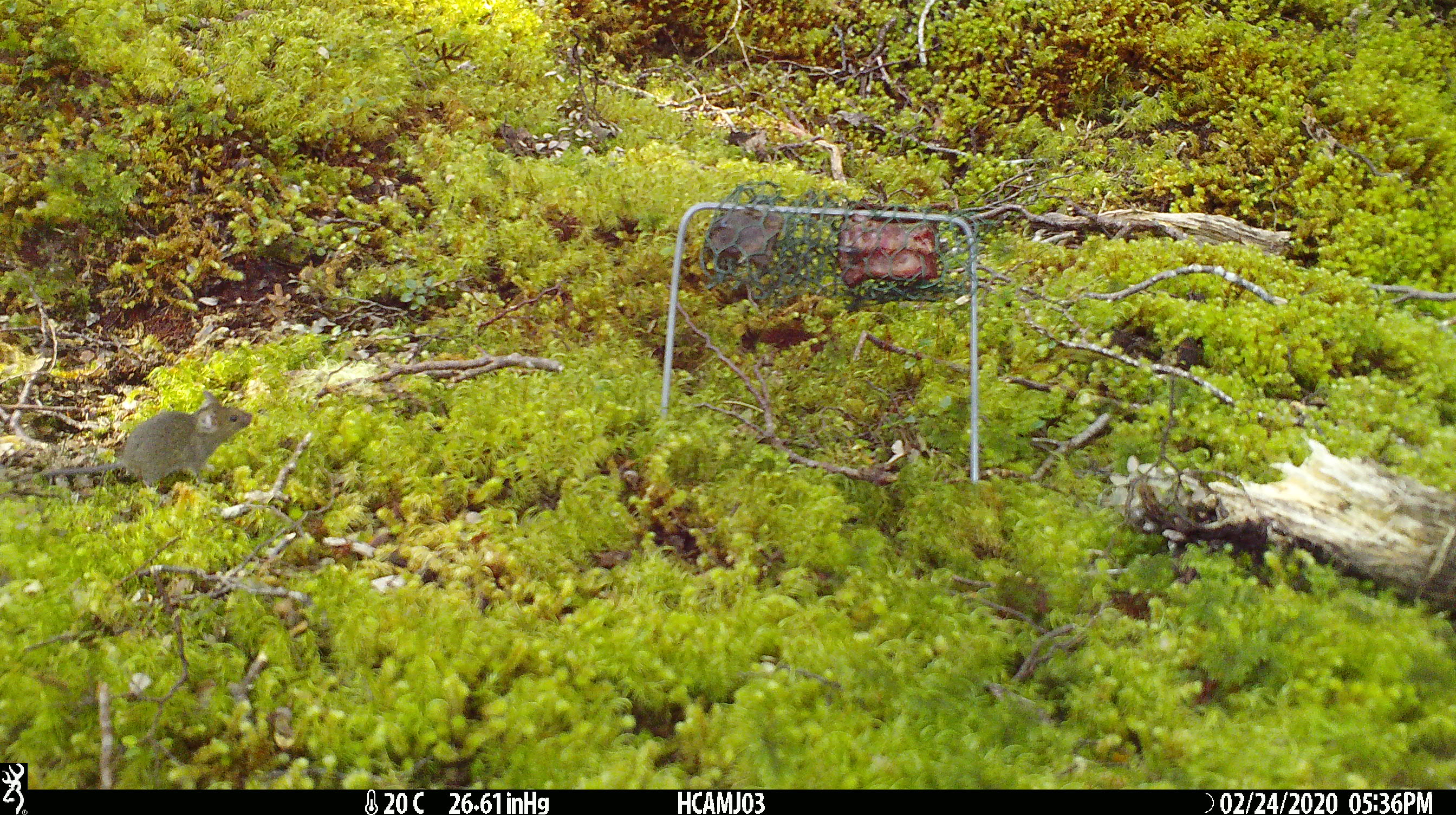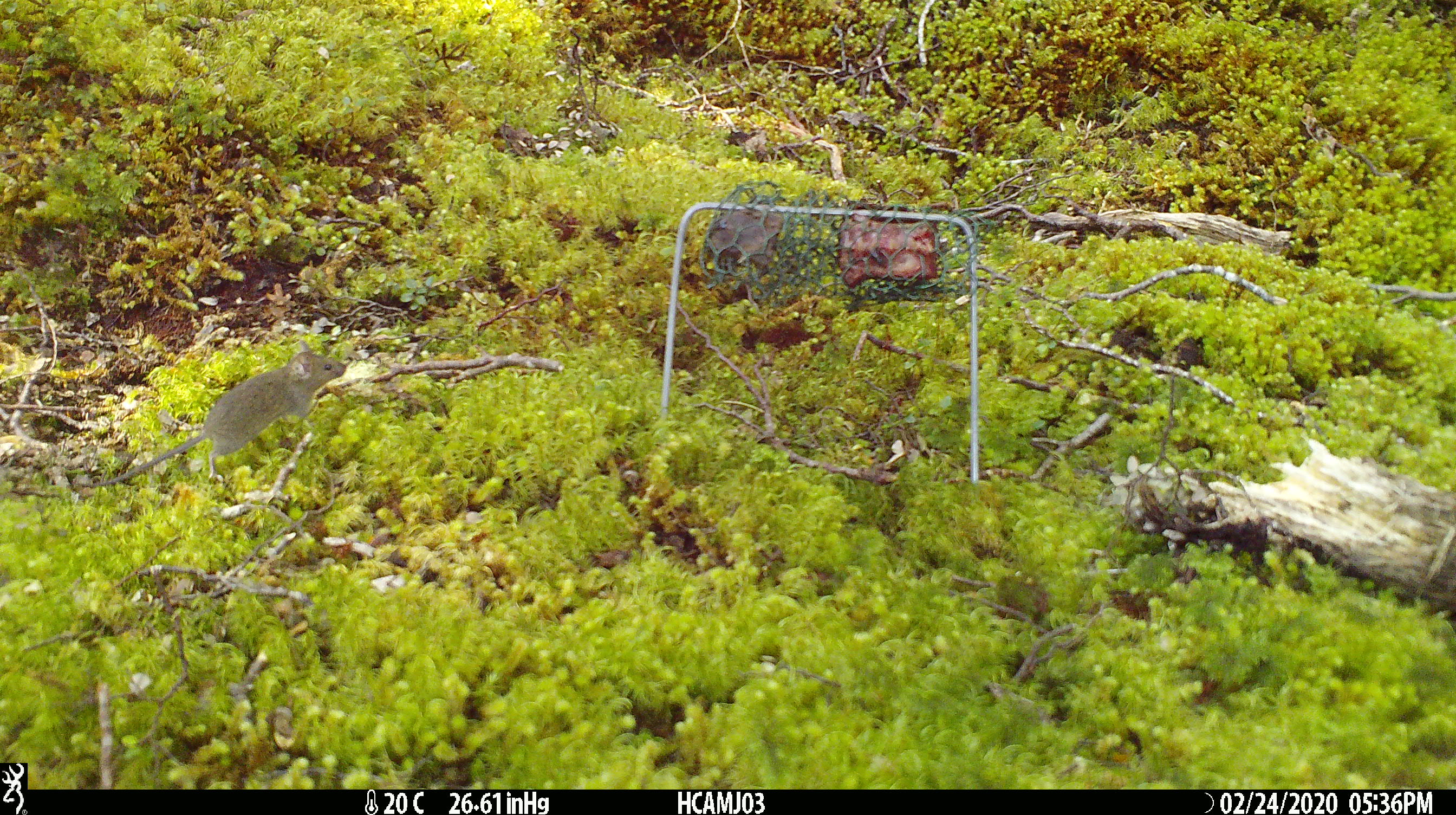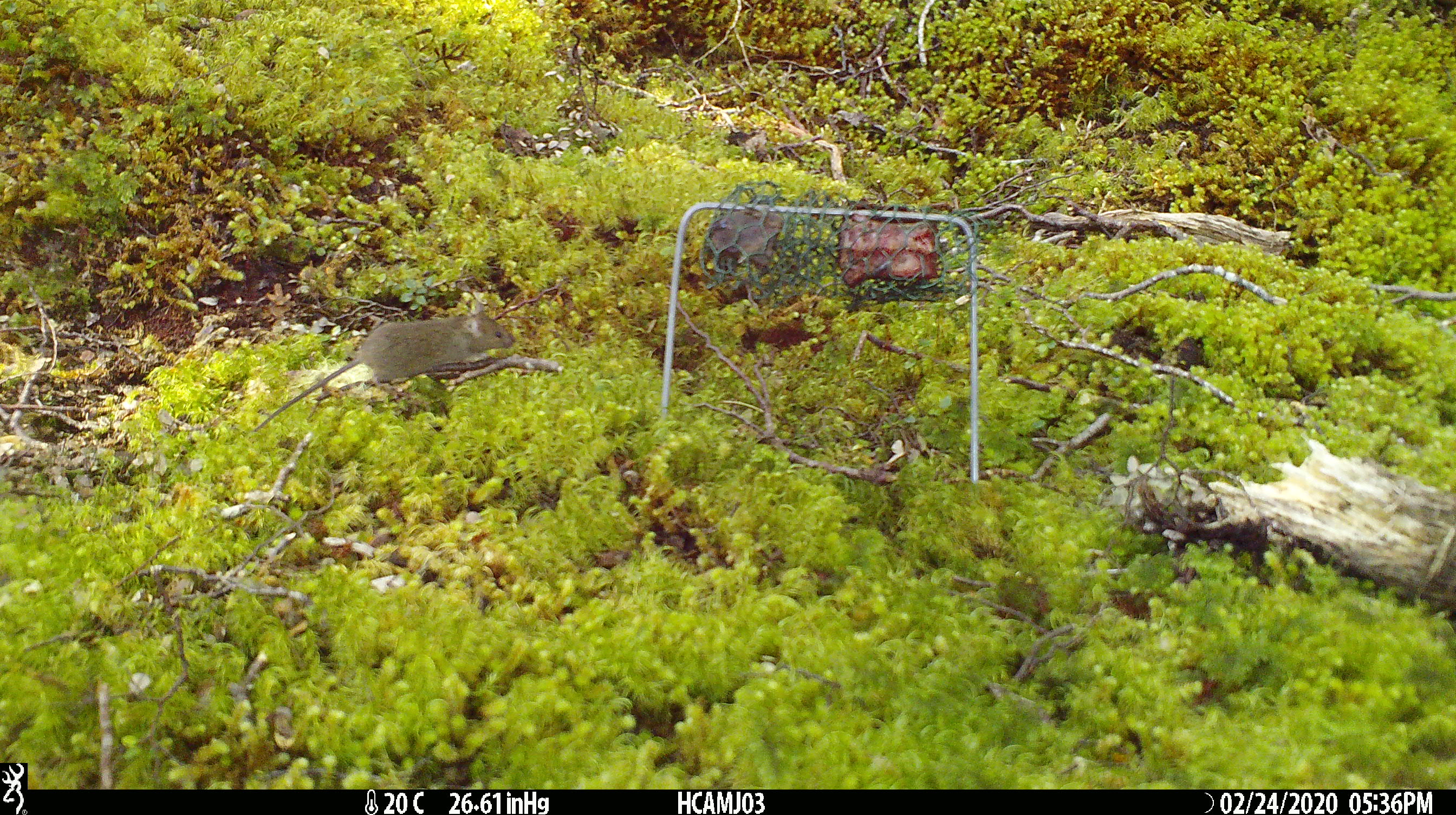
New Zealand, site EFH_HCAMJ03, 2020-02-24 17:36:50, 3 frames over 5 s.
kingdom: Animalia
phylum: Chordata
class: Mammalia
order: Rodentia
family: Muridae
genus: Mus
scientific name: Mus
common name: mouse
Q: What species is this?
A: Mouse (Mus).